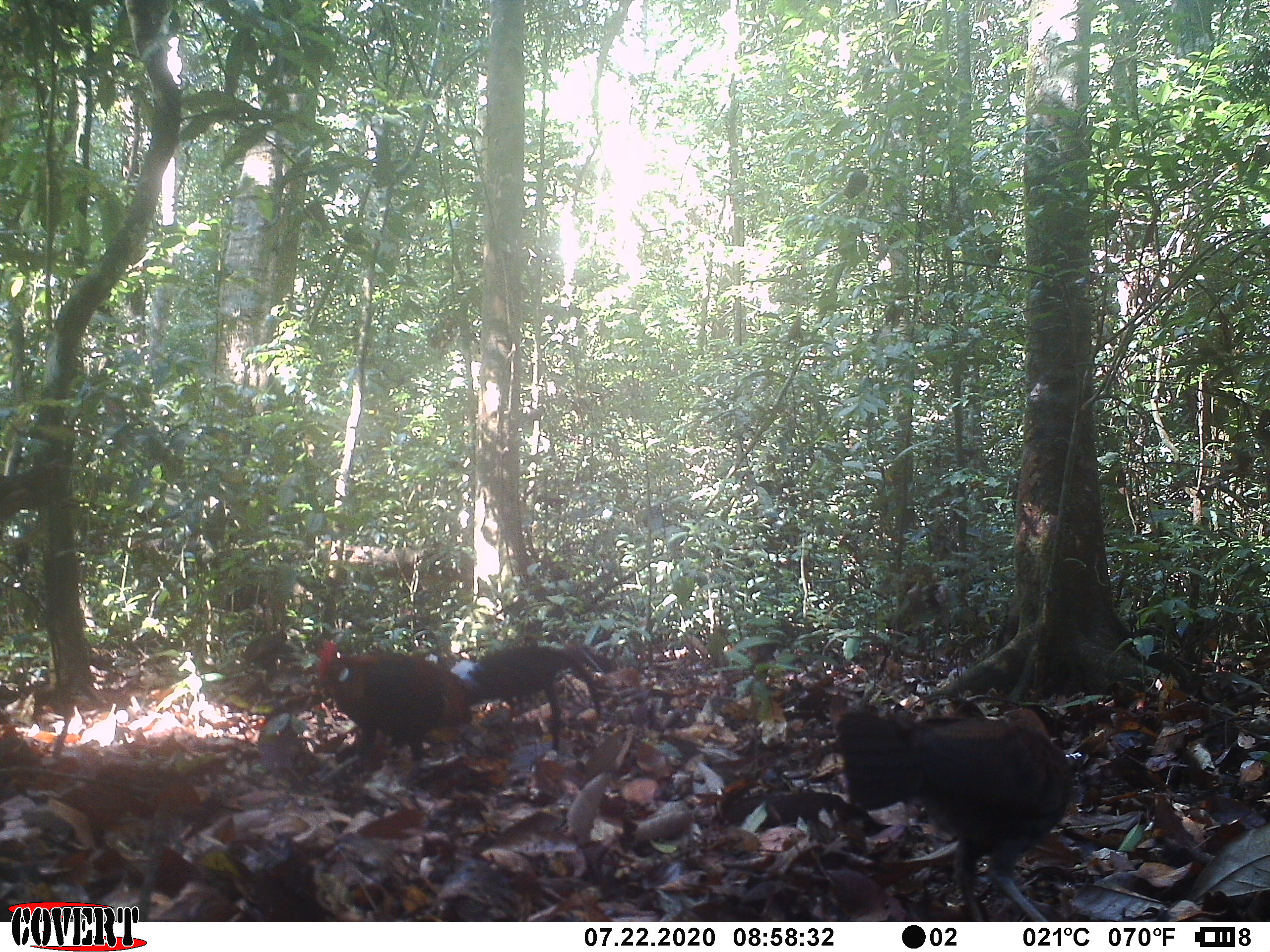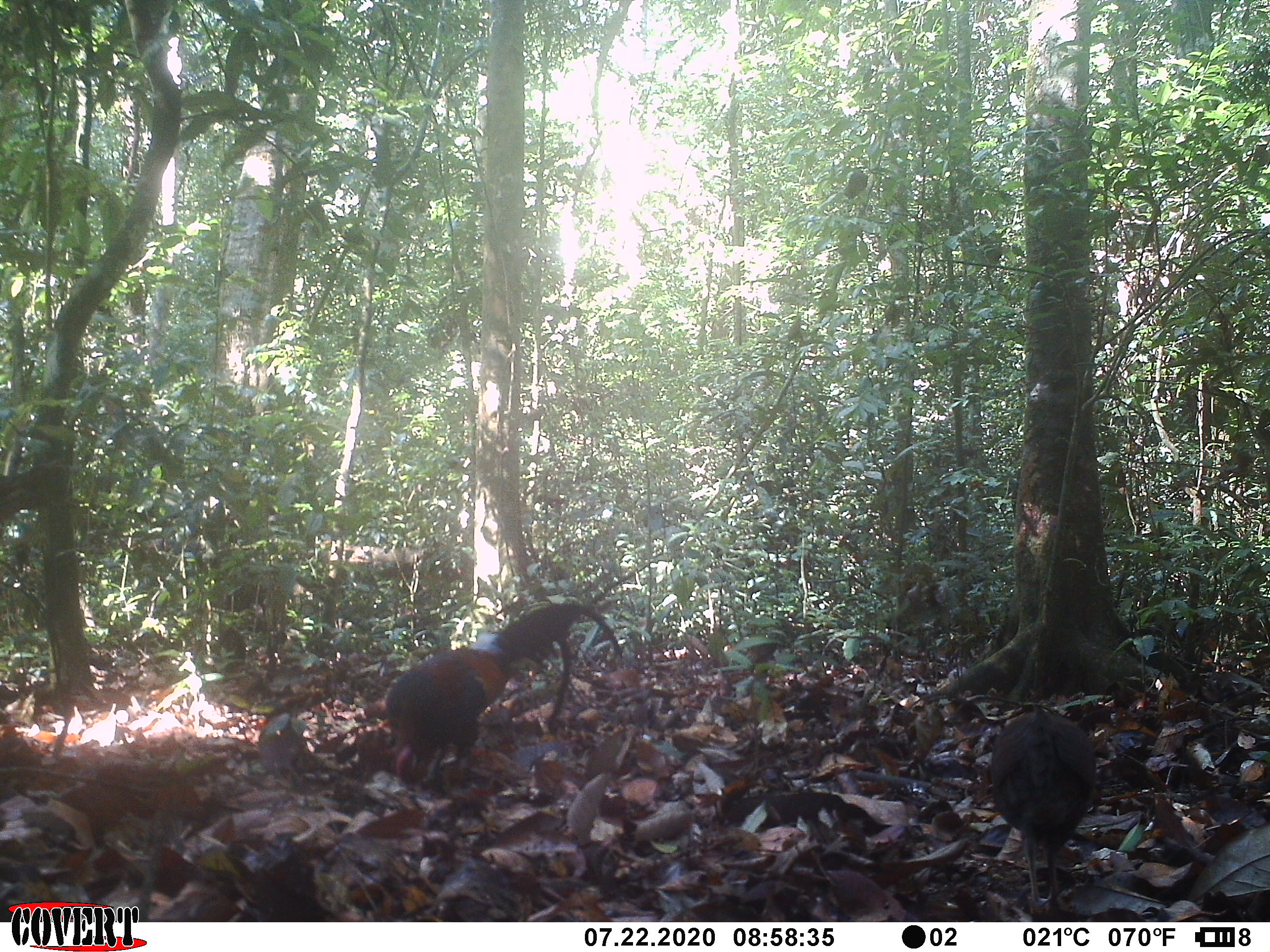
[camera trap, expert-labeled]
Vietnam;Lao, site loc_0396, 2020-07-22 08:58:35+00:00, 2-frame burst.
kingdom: Animalia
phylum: Chordata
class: Aves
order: Galliformes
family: Phasianidae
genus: Gallus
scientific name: Gallus gallus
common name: red junglefowl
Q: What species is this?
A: Red junglefowl (Gallus gallus).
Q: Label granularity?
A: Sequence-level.